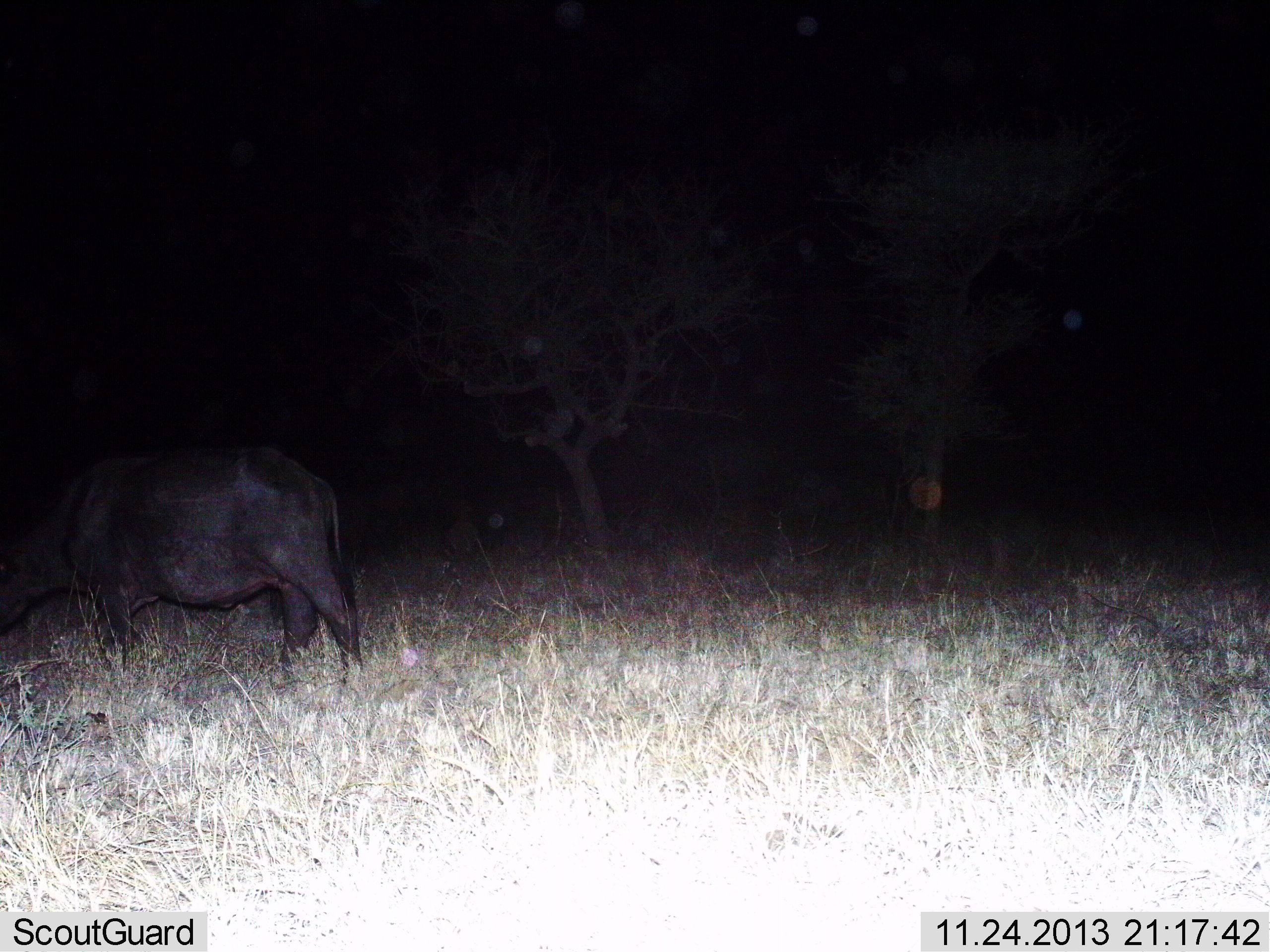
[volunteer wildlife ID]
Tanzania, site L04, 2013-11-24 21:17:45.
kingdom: Animalia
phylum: Chordata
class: Mammalia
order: Artiodactyla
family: Bovidae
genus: Syncerus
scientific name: Syncerus caffer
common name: cape buffalo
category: buffalo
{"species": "buffalo (cape buffalo) (Syncerus caffer)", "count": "1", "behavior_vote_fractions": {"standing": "30%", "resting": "0%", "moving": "40%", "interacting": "0%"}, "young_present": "0%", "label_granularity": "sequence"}